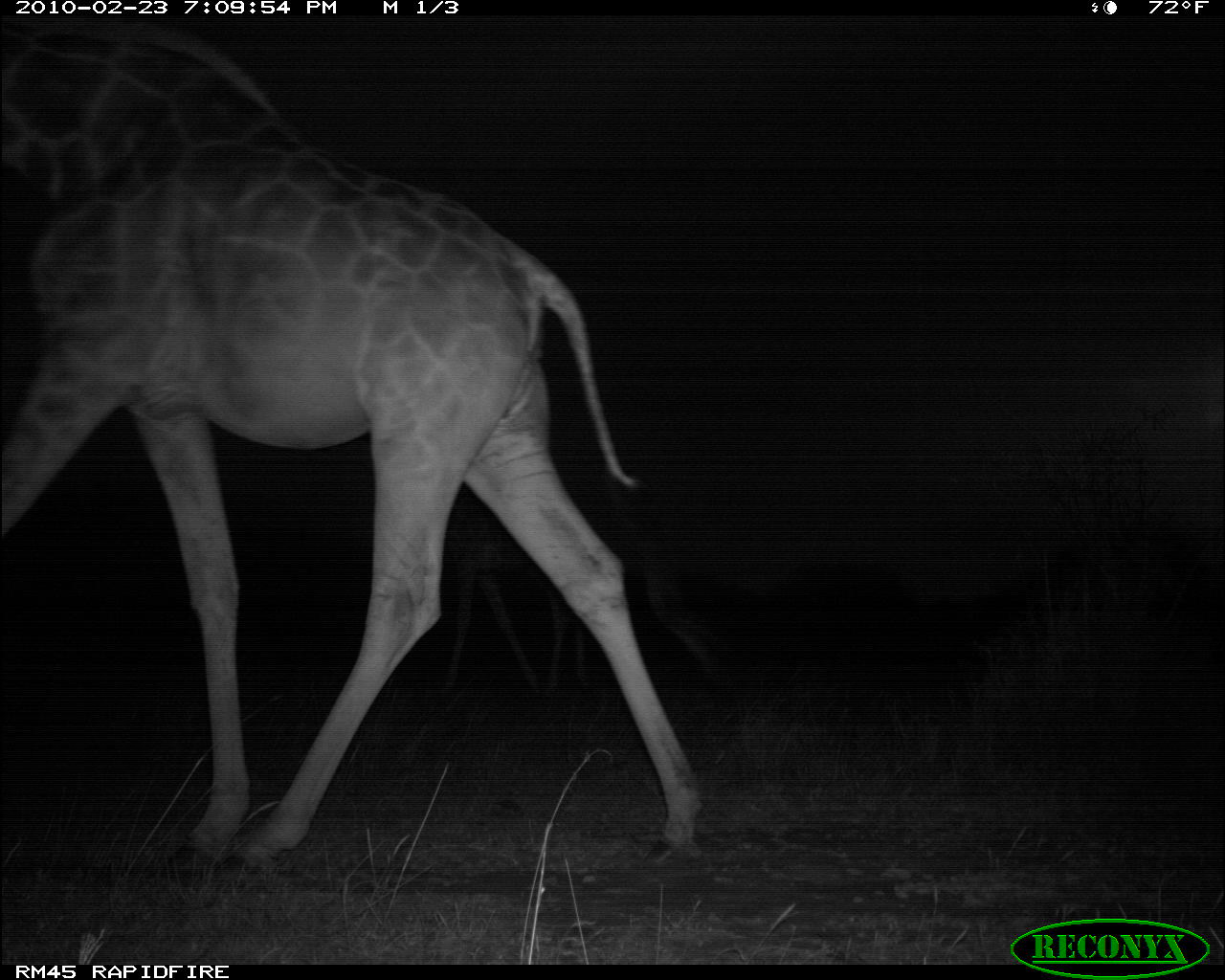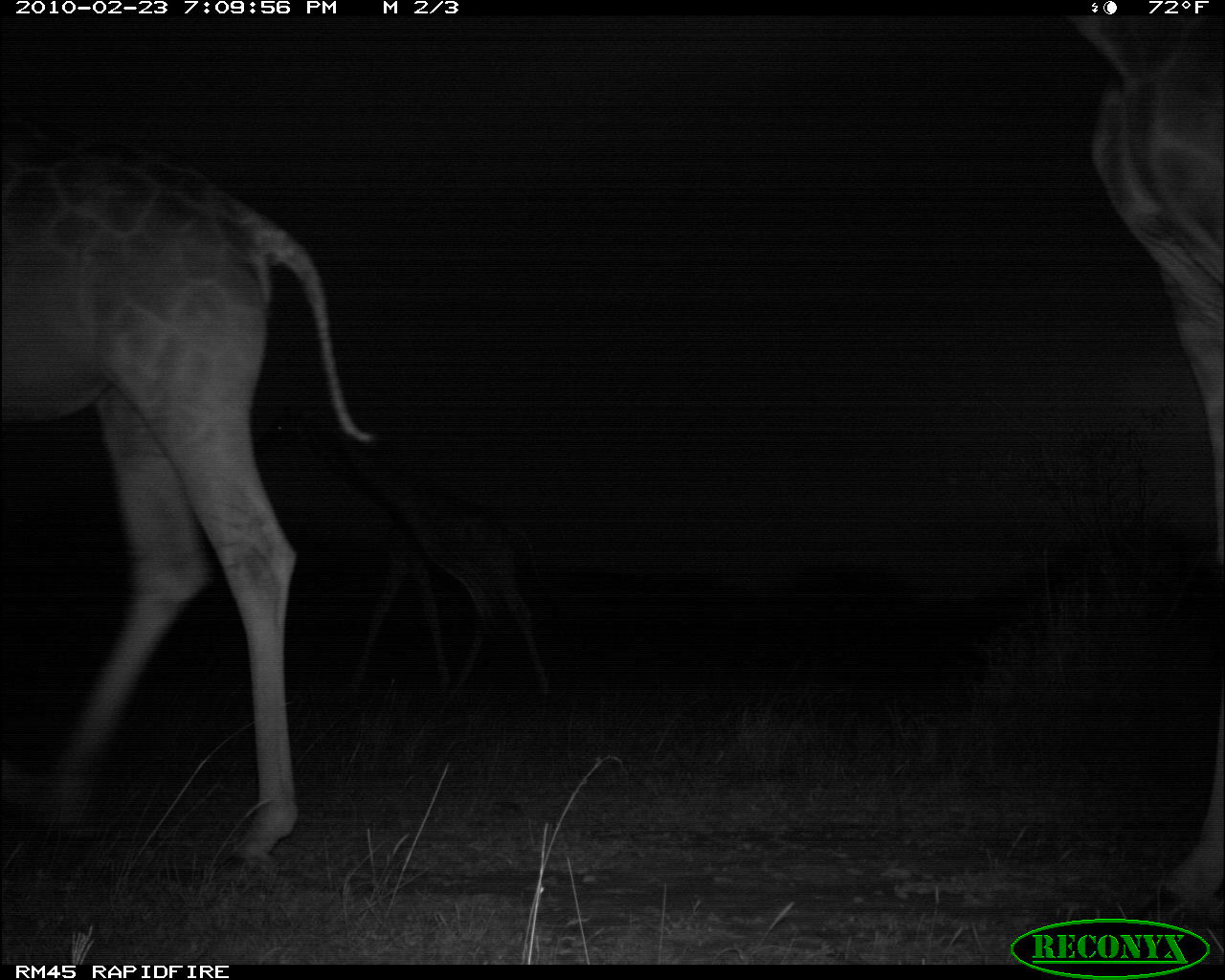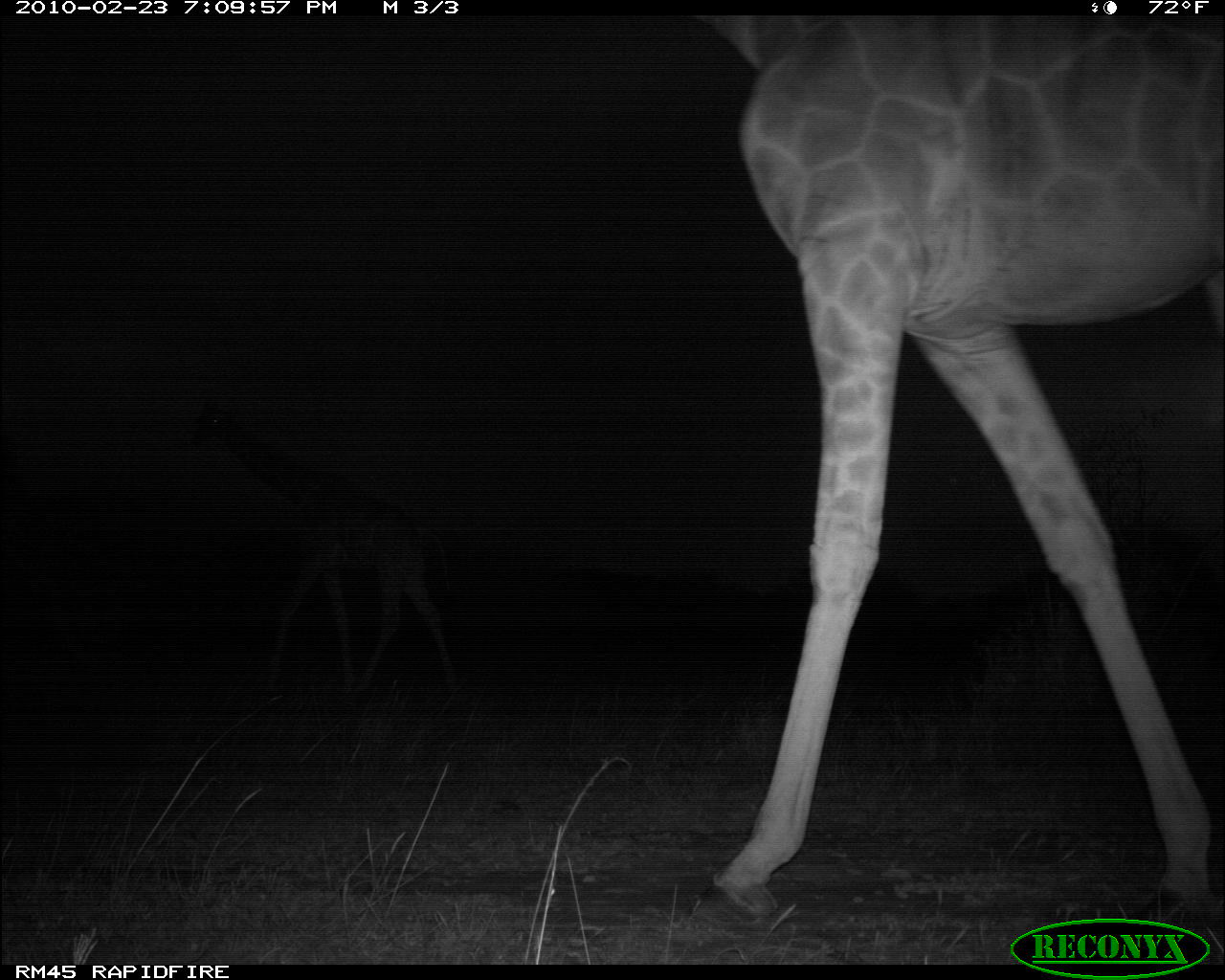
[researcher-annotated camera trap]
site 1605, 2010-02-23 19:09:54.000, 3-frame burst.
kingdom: Animalia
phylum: Chordata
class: Mammalia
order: Artiodactyla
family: Giraffidae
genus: Giraffa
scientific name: Giraffa camelopardalis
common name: giraffe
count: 2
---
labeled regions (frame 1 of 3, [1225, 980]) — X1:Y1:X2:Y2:
giraffa camelopardalis: 0:14:701:867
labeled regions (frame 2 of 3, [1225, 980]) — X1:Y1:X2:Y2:
giraffa camelopardalis: 0:95:374:861; 1066:11:1225:922; 254:404:553:706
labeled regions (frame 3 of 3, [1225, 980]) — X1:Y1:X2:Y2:
giraffa camelopardalis: 675:11:1225:922; 181:390:459:691